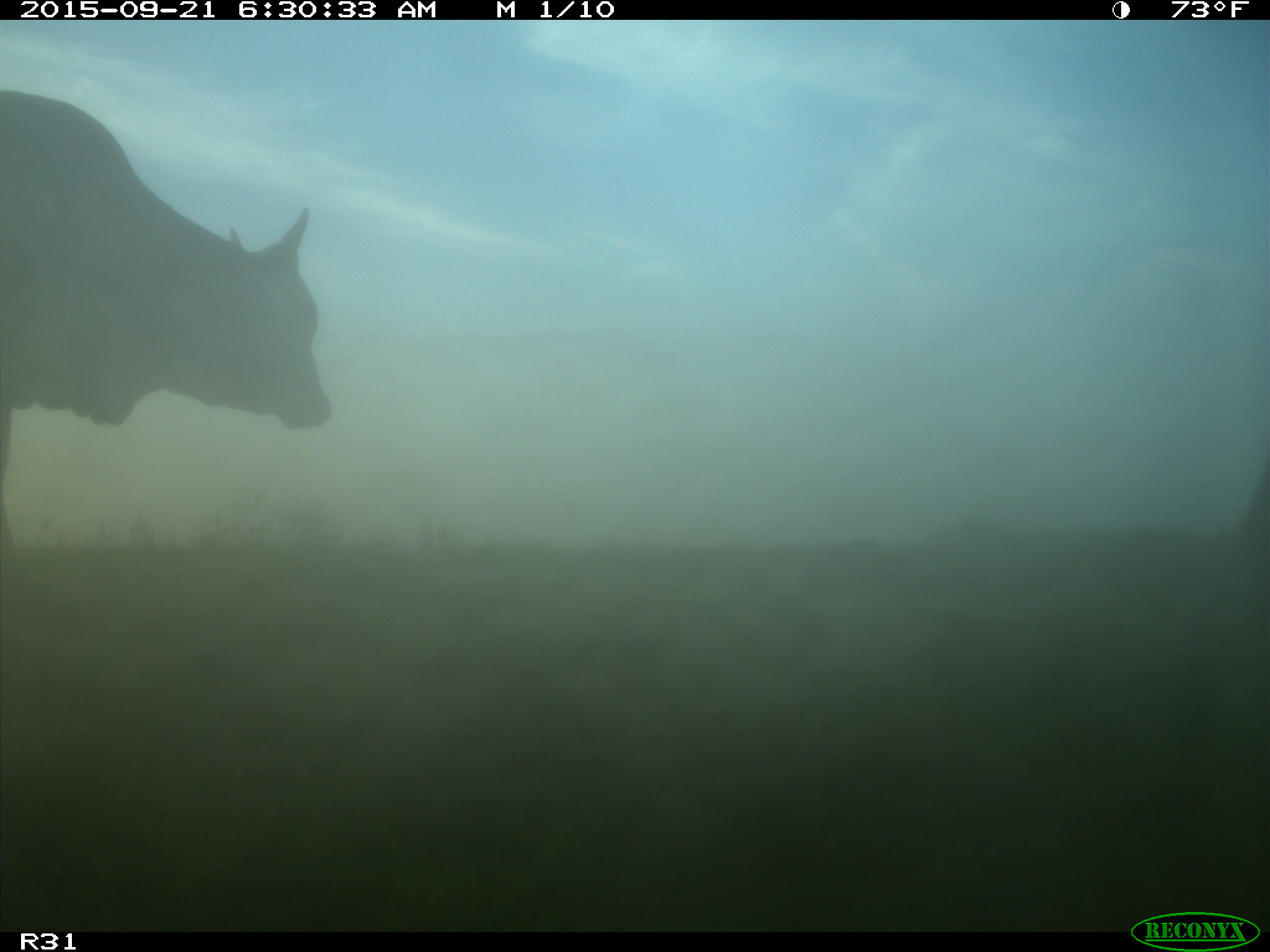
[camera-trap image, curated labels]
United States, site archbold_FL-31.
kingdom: Animalia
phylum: Chordata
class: Mammalia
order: Artiodactyla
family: Bovidae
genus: Bos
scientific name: Bos taurus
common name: domestic cow